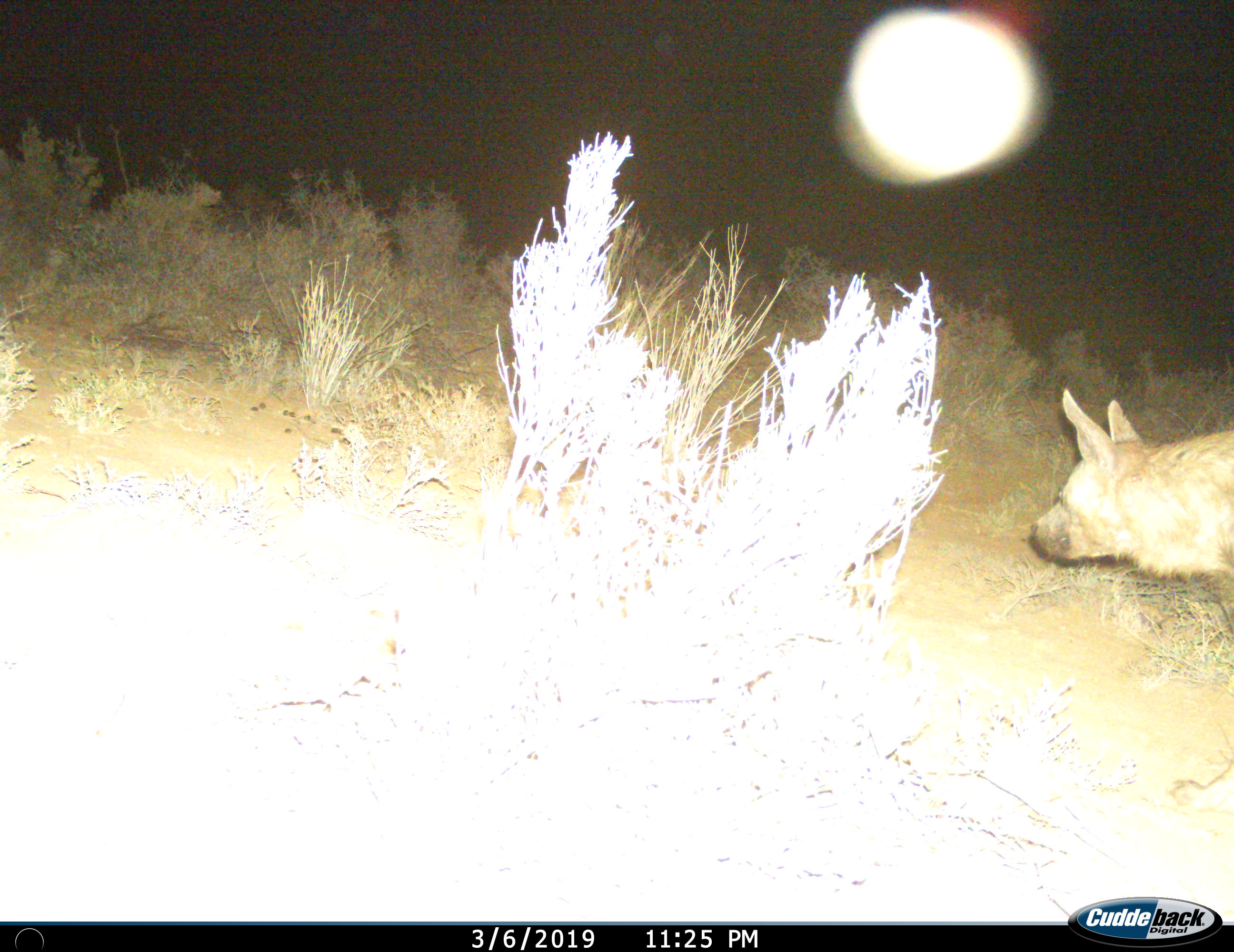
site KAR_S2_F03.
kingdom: Animalia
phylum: Chordata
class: Mammalia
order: Carnivora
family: Hyaenidae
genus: Parahyaena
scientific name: Parahyaena brunnea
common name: brown hyena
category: hyenabrown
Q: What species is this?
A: Hyenabrown (brown hyena) (Parahyaena brunnea).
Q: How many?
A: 1.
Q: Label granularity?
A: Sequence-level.